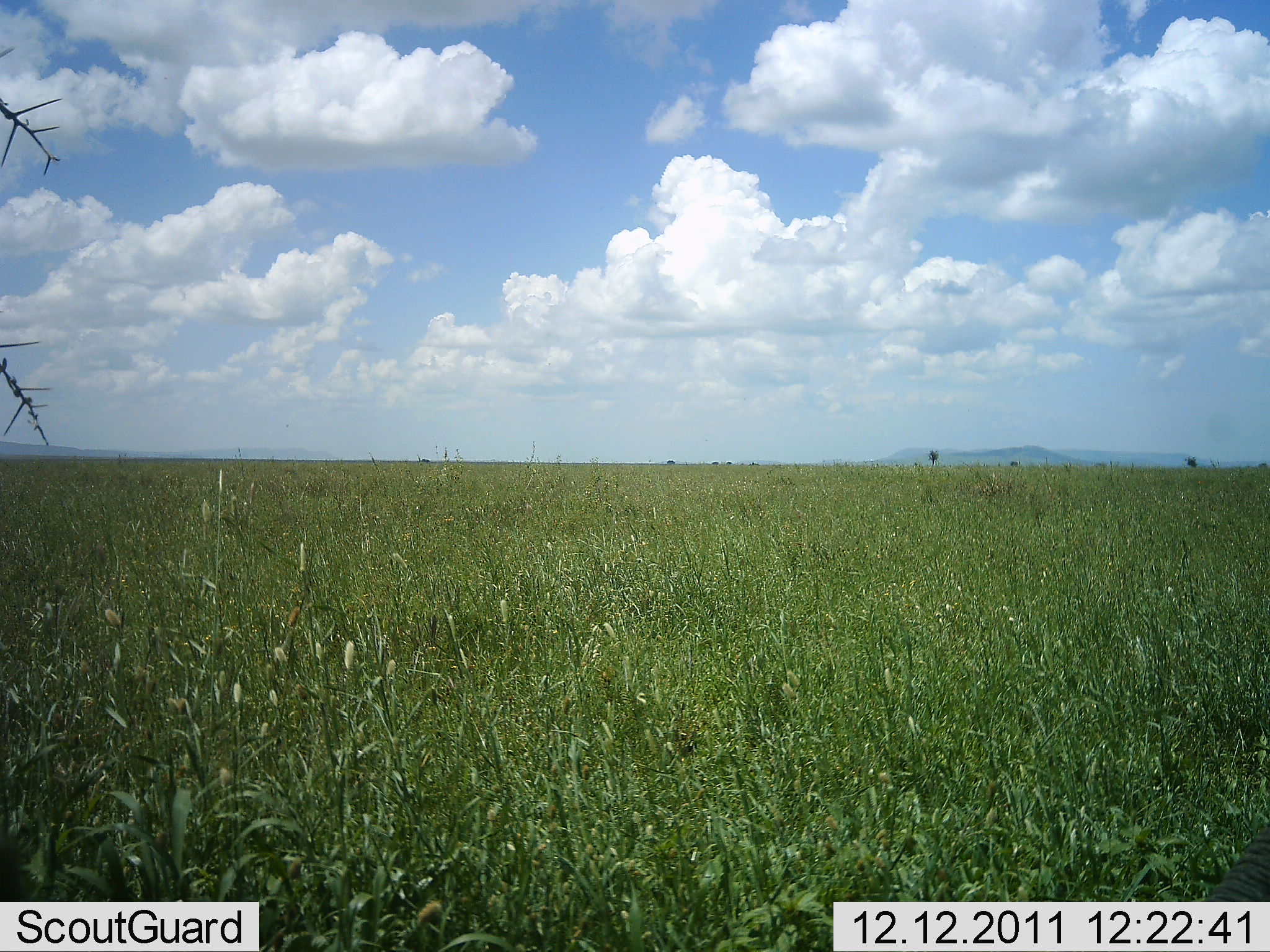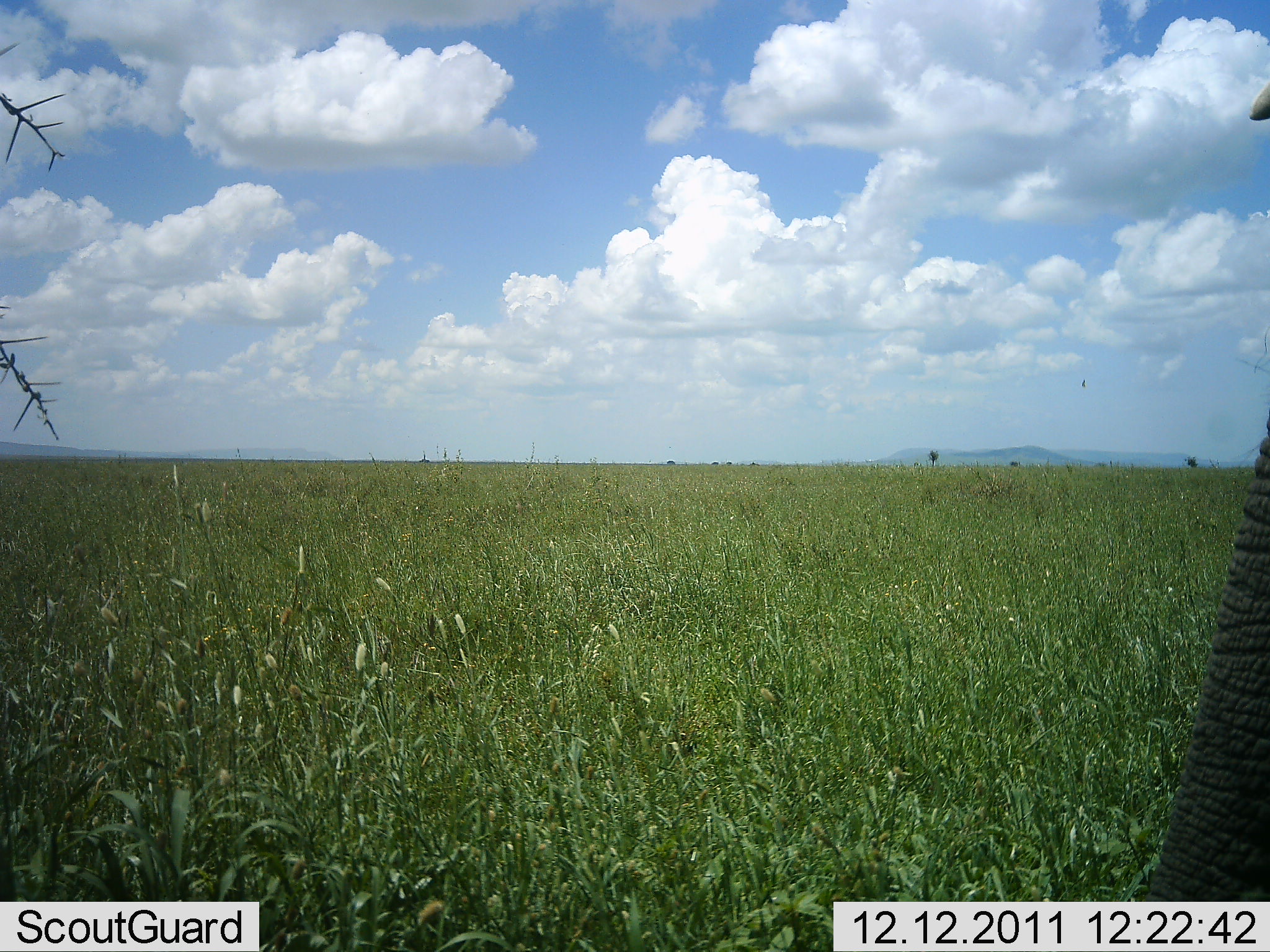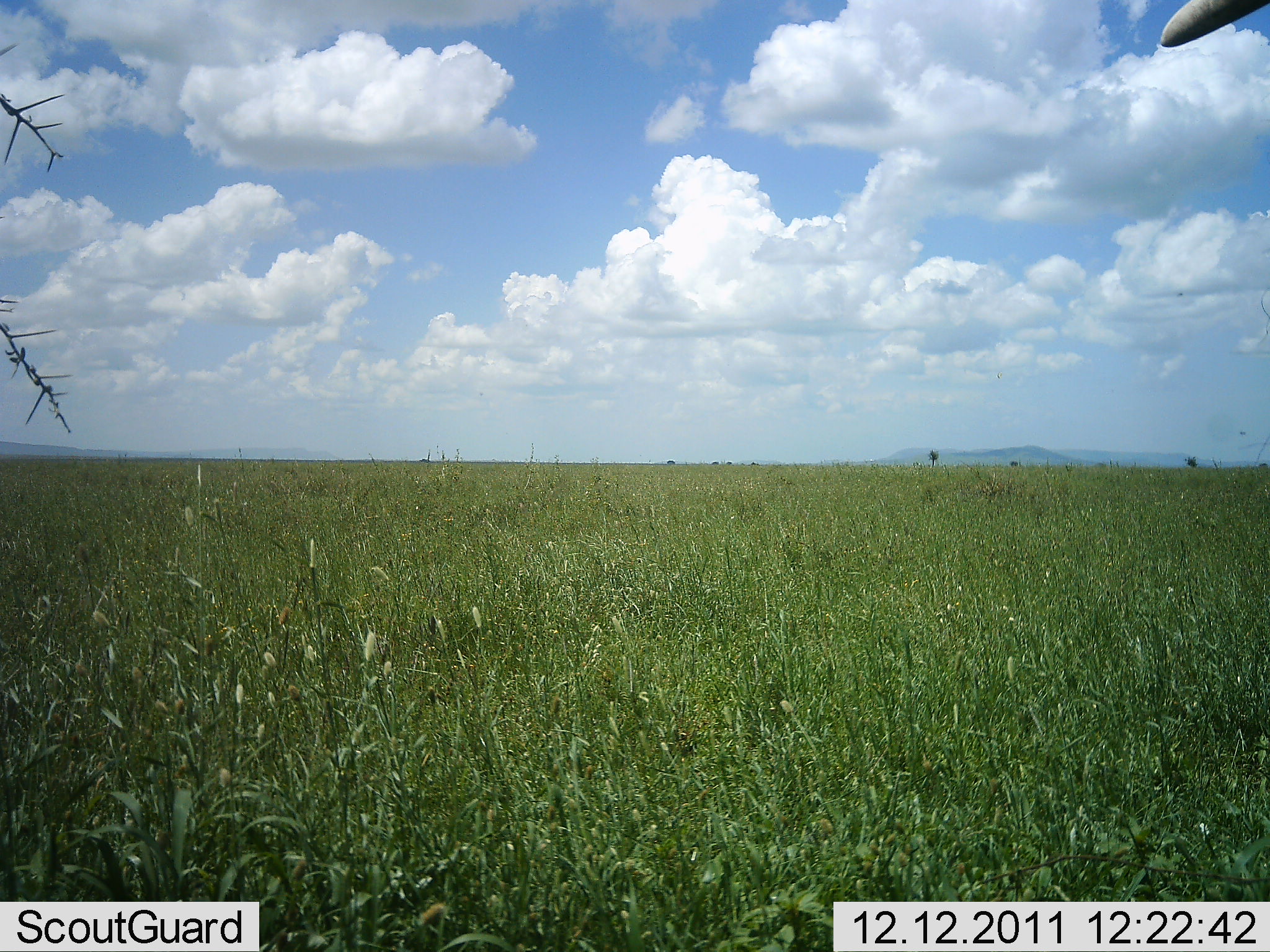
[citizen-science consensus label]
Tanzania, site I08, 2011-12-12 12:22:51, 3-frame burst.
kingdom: Animalia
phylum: Chordata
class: Mammalia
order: Proboscidea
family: Elephantidae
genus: Loxodonta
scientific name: Loxodonta africana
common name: african bush elephant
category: elephant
Elephant (african bush elephant) (Loxodonta africana), count 1. Behavior (volunteer vote fractions): standing 31%, resting 0%, moving 77%, interacting 0%. Young present (vote fraction): 0%. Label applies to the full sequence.